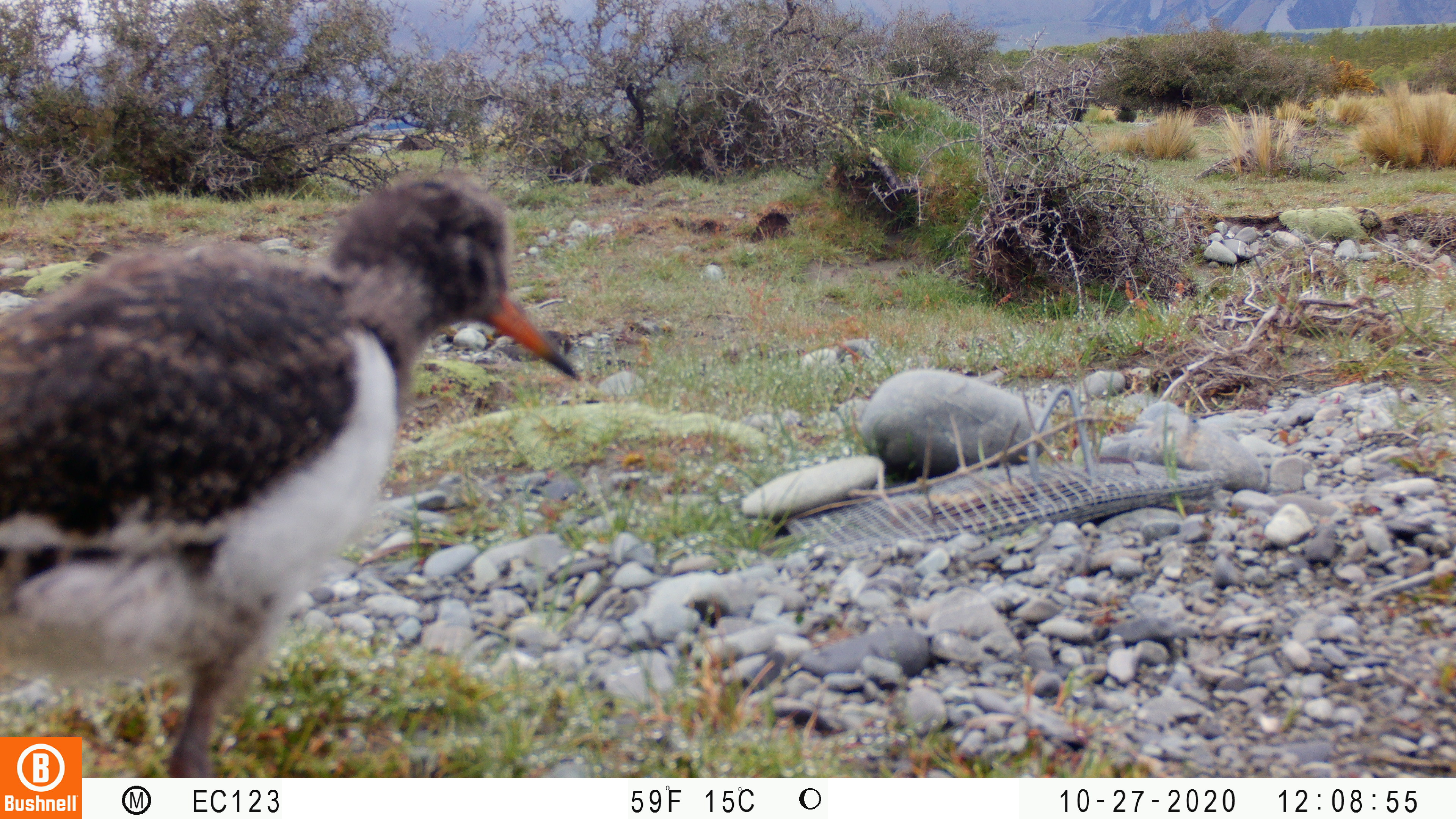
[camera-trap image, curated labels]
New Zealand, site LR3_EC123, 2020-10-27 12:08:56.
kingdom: Animalia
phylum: Chordata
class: Aves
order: Charadriiformes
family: Haematopodidae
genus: Haematopus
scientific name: Haematopus unicolor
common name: variable oystercatcher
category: oystercatcher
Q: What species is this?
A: Oystercatcher (variable oystercatcher) (Haematopus unicolor).